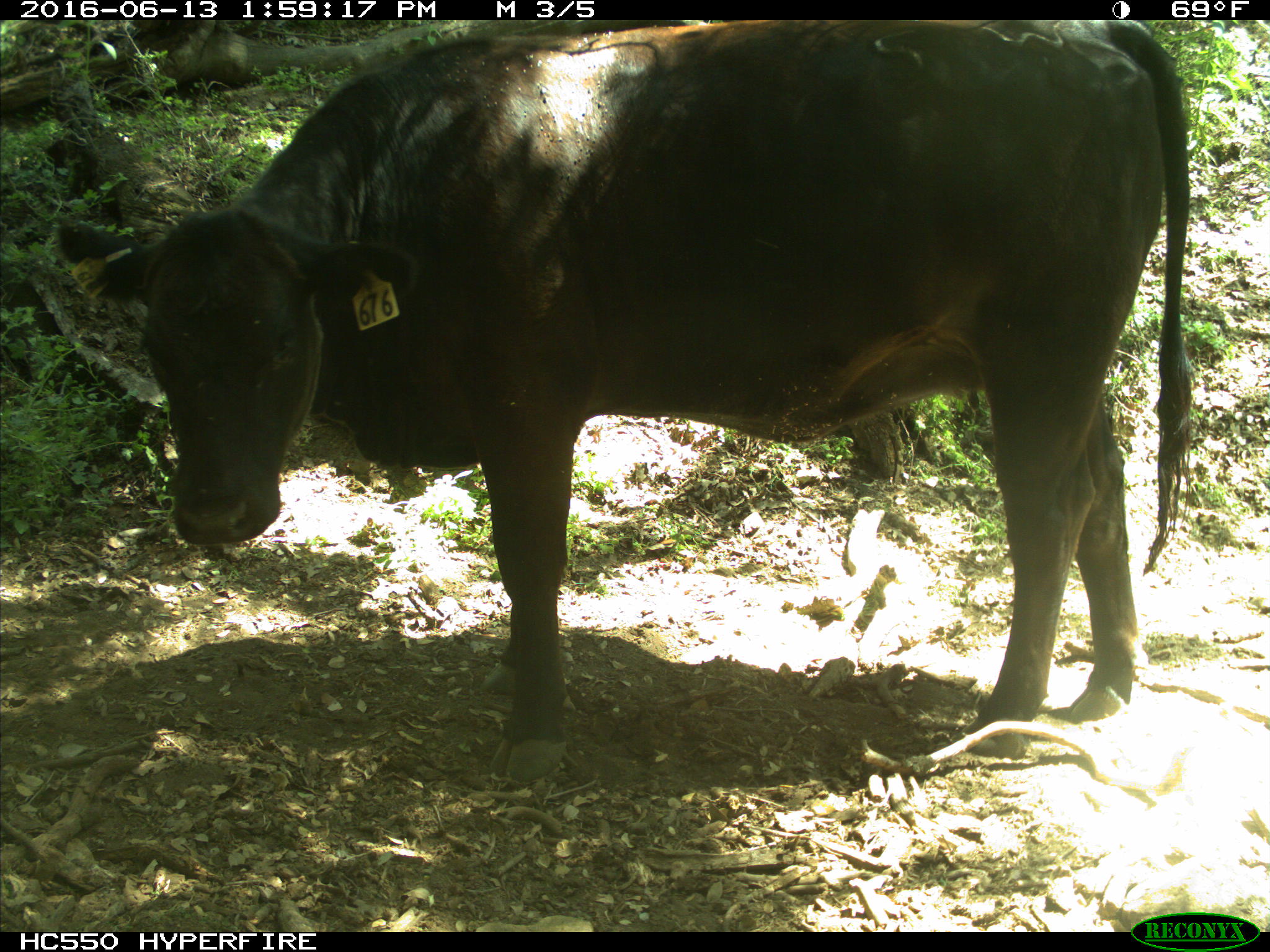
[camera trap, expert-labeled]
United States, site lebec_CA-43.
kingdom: Animalia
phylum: Chordata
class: Mammalia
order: Artiodactyla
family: Bovidae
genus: Bos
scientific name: Bos taurus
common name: domestic cow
Bos taurus (domestic cow).